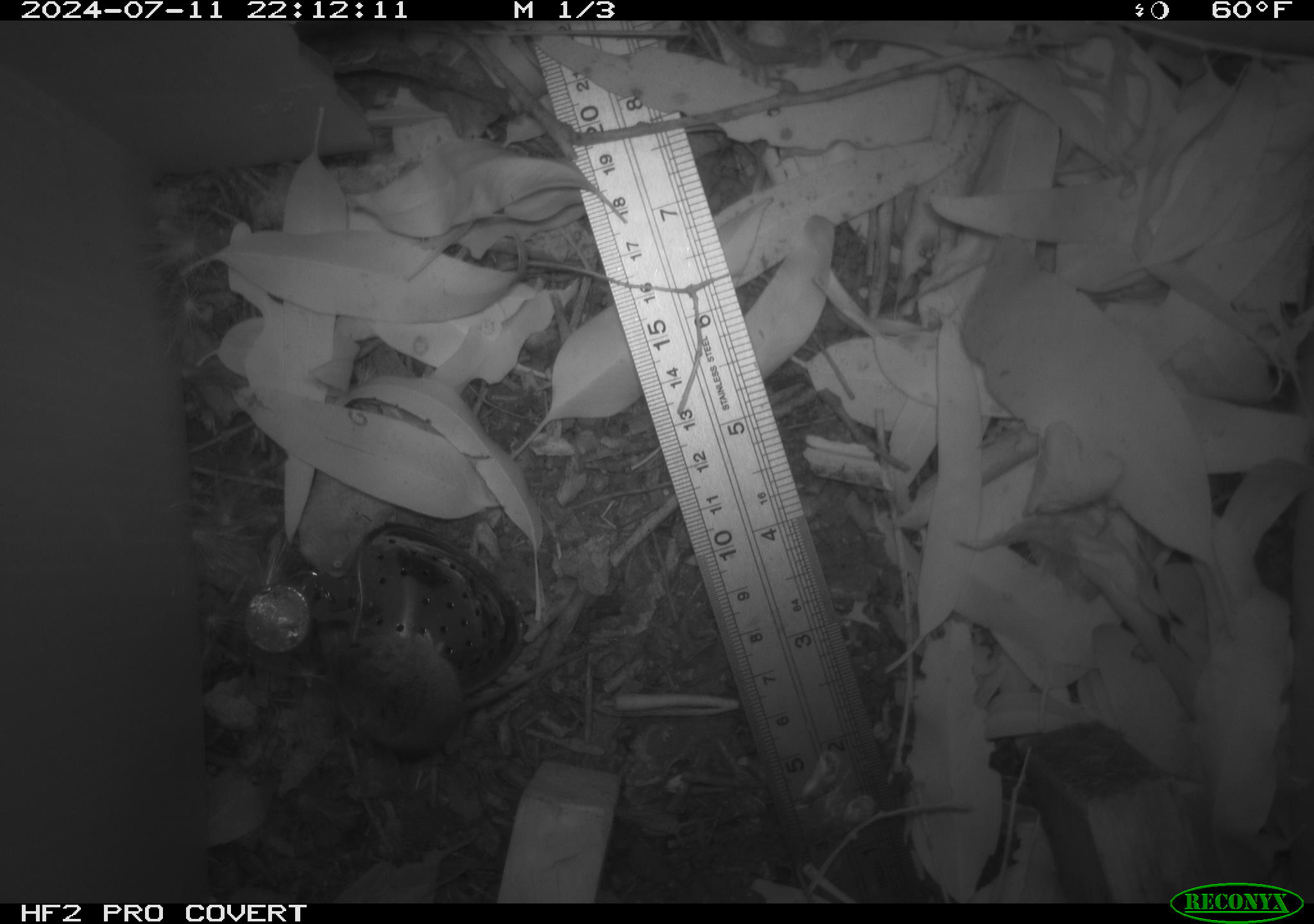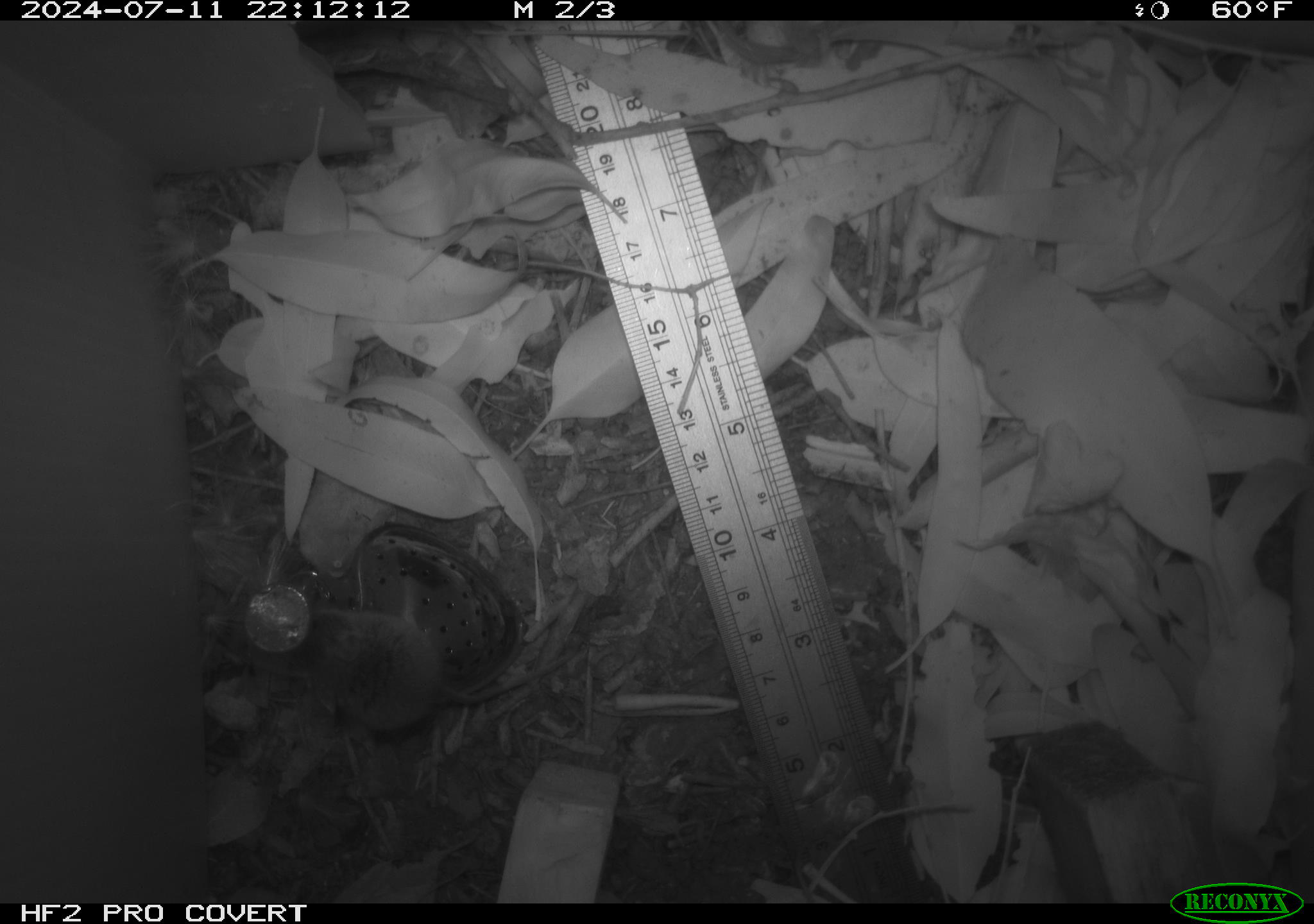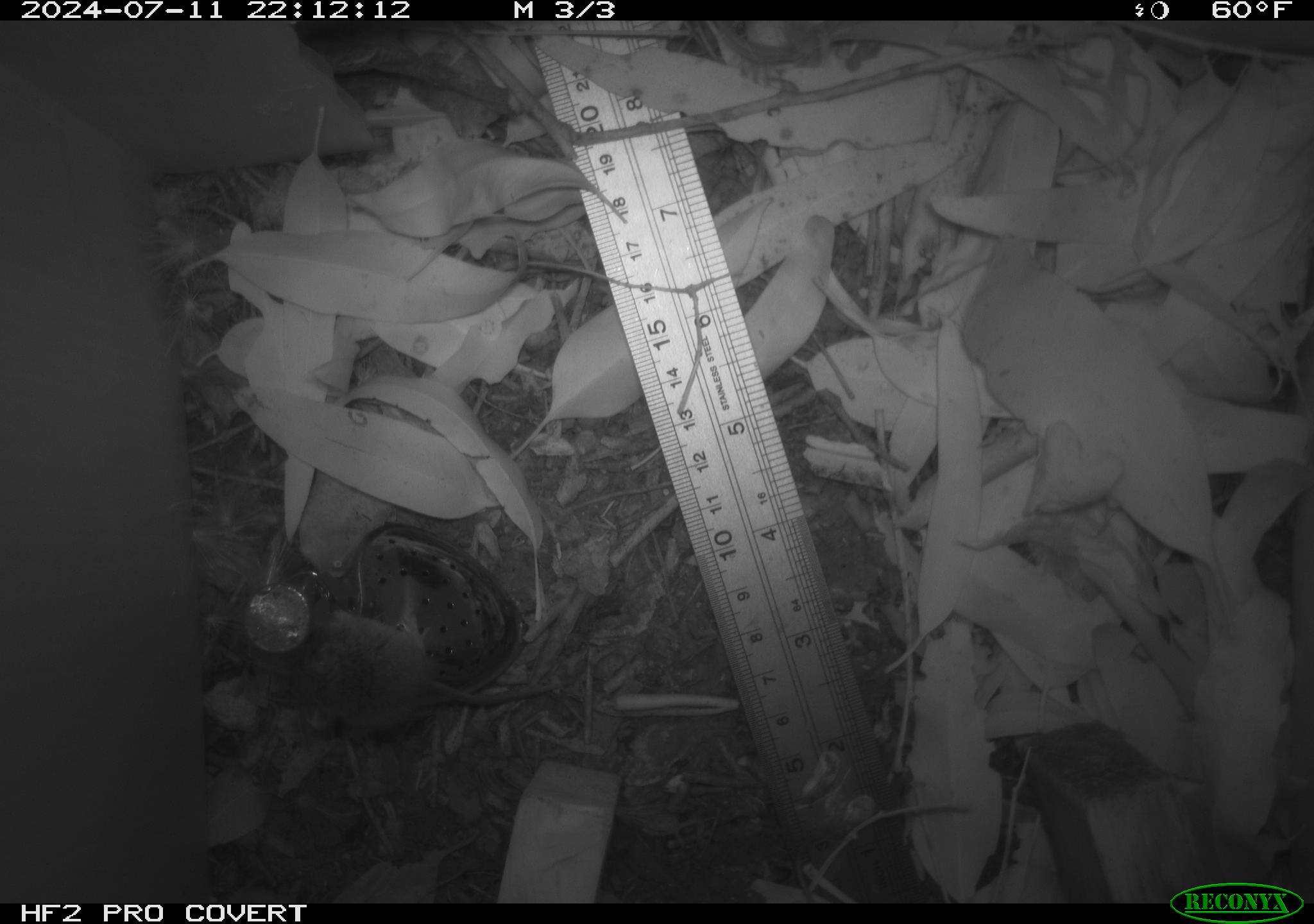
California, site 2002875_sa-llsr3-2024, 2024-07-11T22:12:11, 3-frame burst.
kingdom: Animalia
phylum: Chordata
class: Mammalia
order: Rodentia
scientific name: Rodentia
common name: mouse species